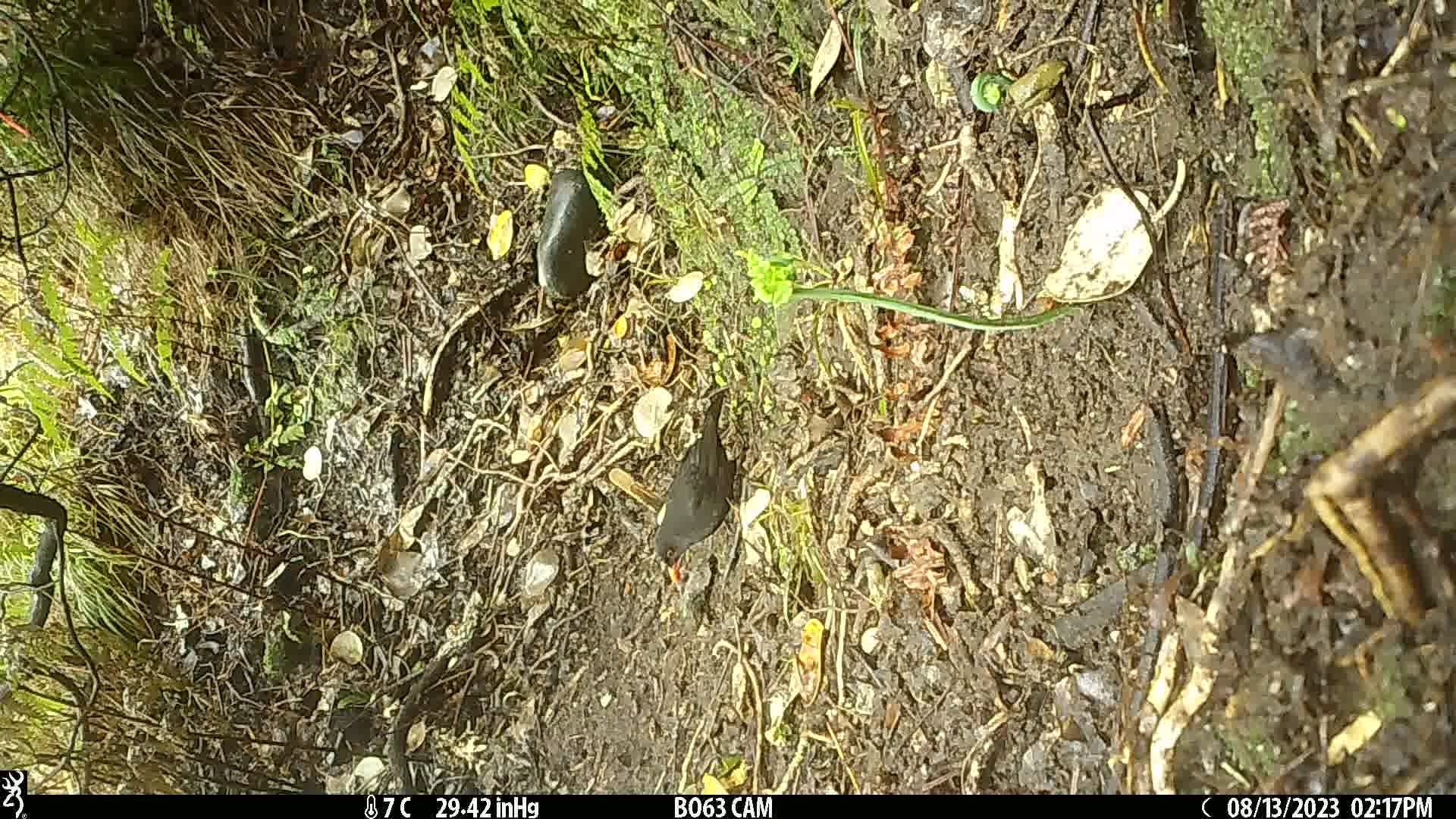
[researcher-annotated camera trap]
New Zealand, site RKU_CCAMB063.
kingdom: Animalia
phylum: Chordata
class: Aves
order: Passeriformes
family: Turdidae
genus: Turdus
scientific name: Turdus merula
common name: eurasian blackbird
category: blackbird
Blackbird (eurasian blackbird) (Turdus merula).